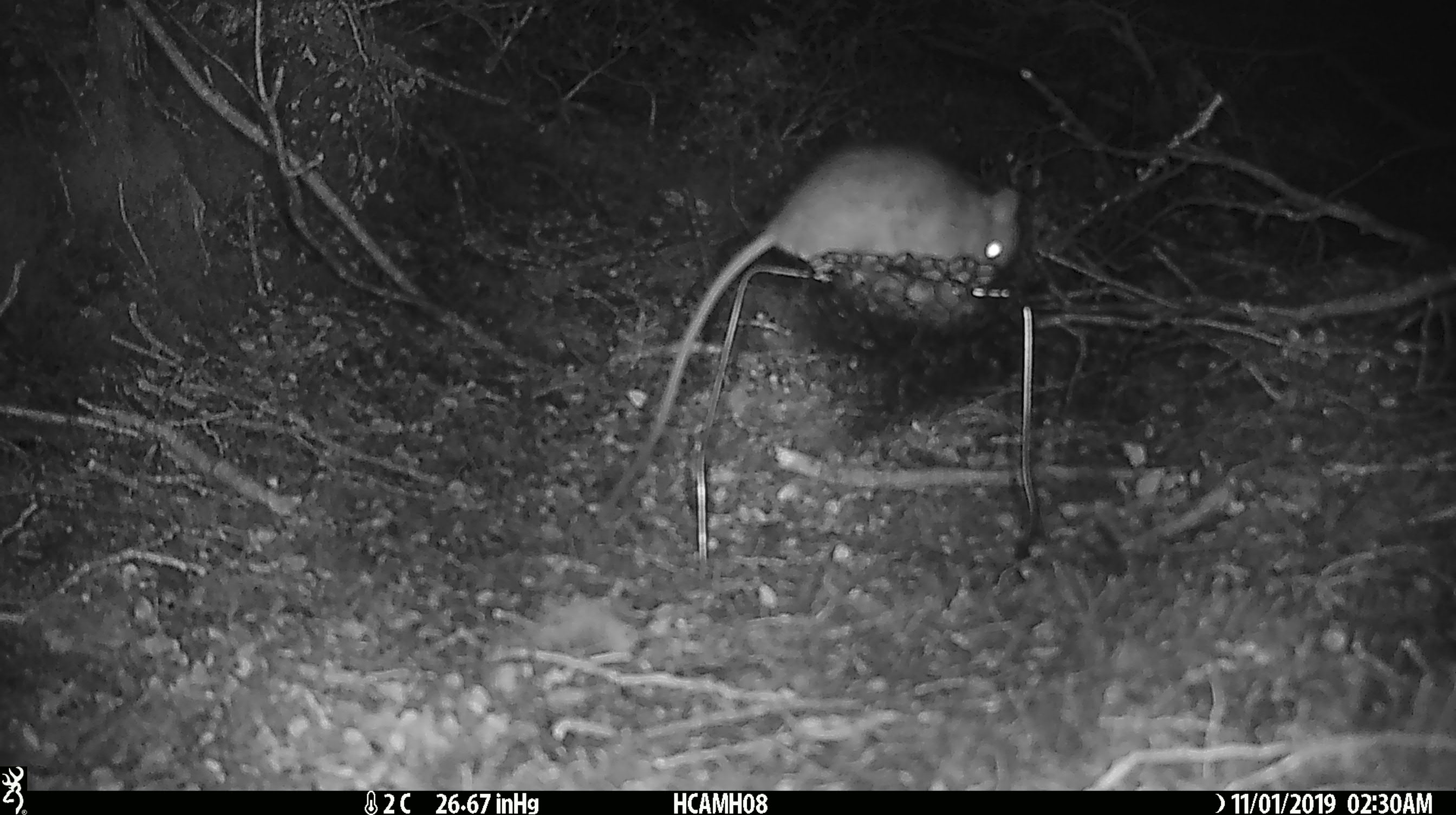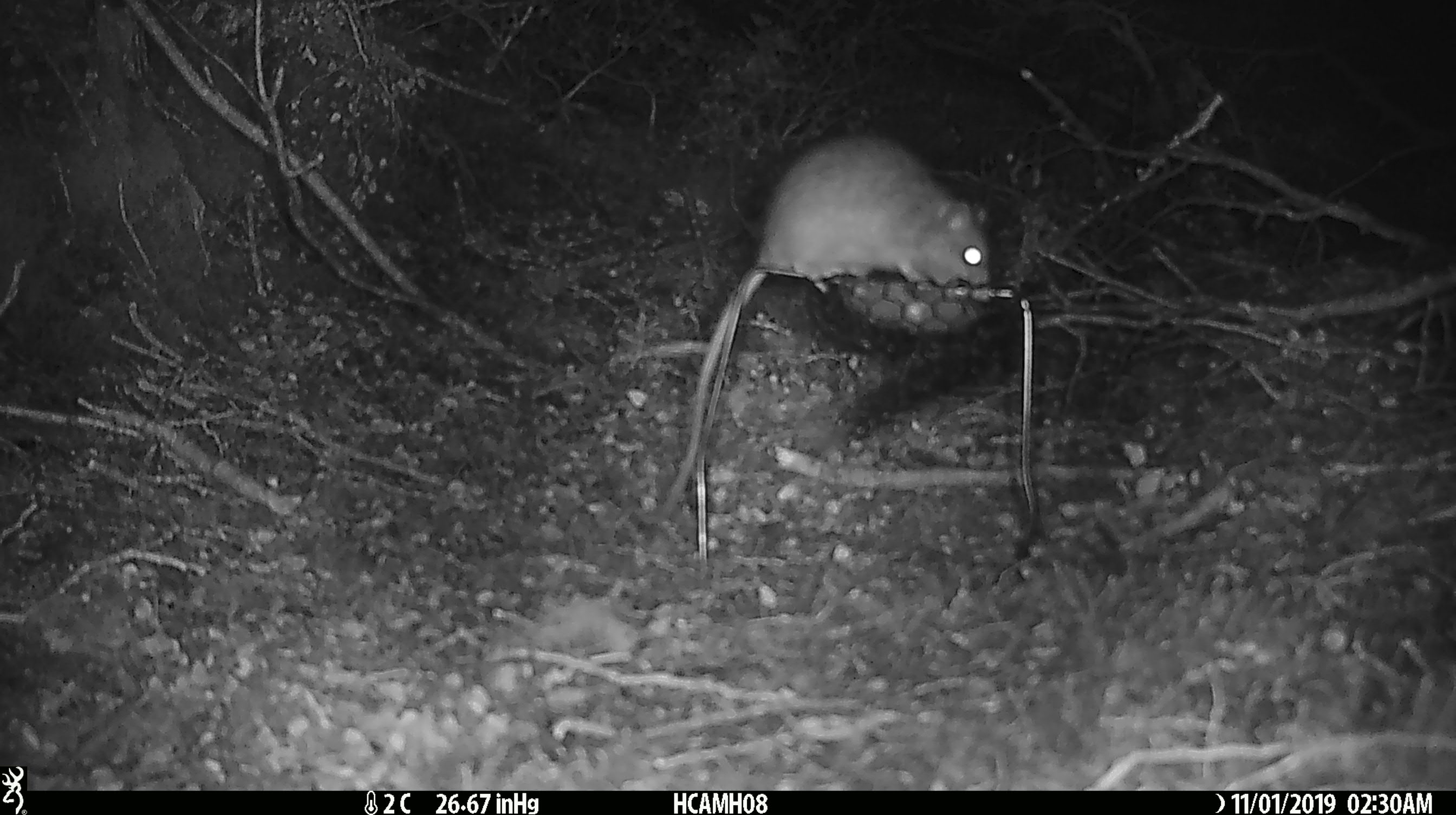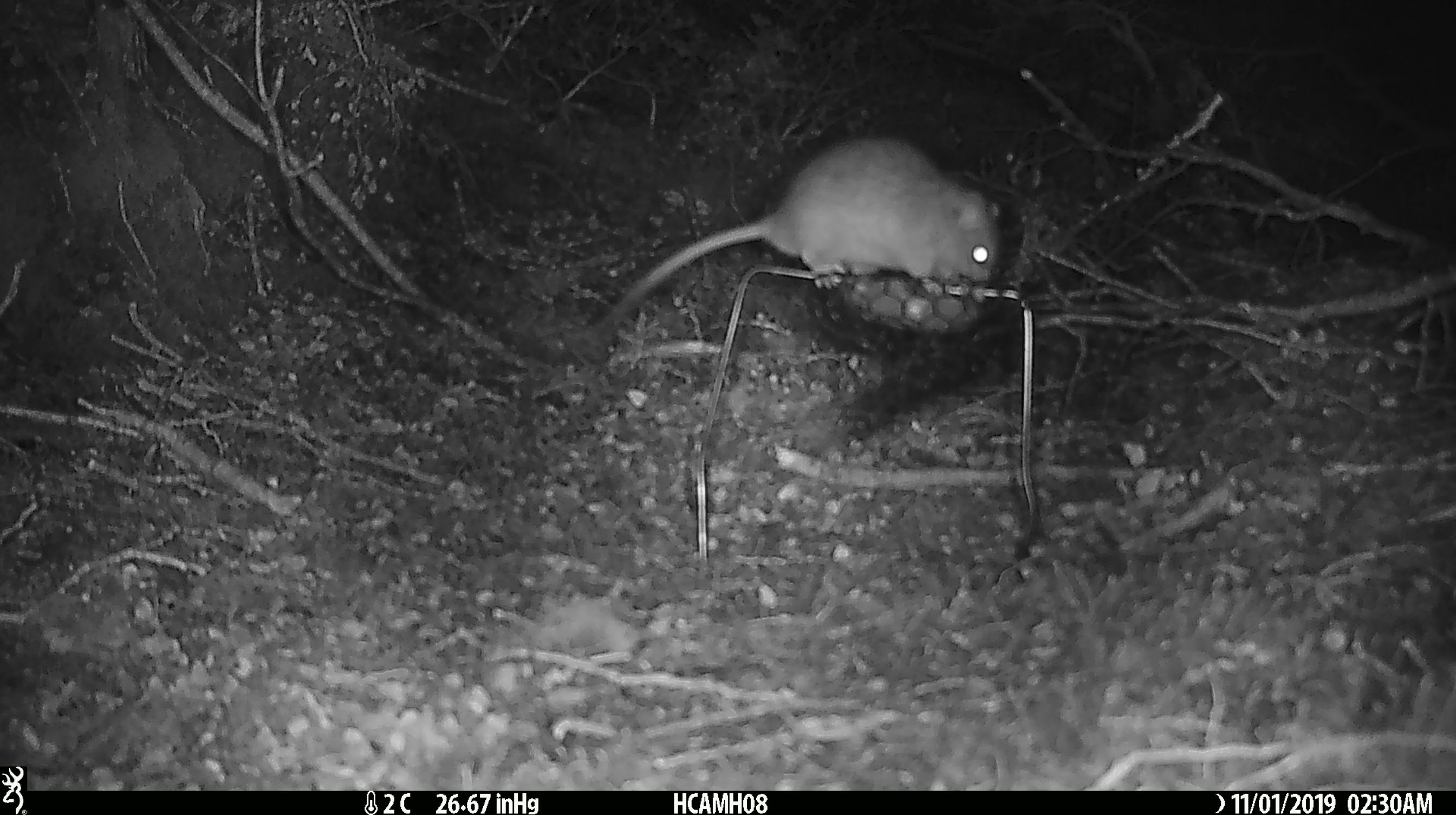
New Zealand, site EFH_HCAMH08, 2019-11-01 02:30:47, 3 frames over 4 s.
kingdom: Animalia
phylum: Chordata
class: Mammalia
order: Rodentia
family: Muridae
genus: Rattus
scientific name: Rattus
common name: rat